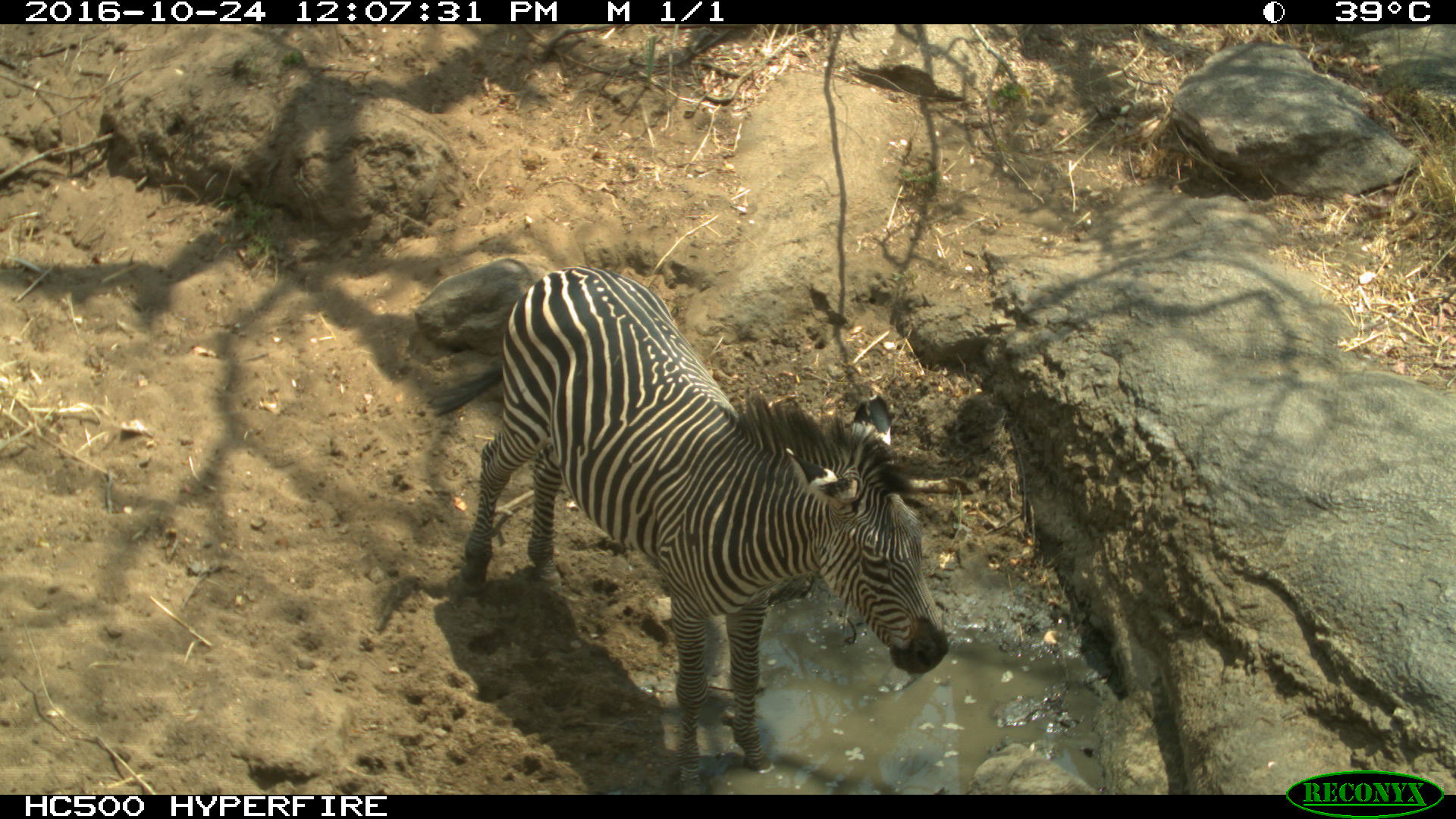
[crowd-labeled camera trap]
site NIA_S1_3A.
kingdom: Animalia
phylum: Chordata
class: Mammalia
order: Perissodactyla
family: Equidae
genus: Equus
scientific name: Equus quagga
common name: plains zebra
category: zebraplains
Zebraplains (plains zebra) (Equus quagga), count 1. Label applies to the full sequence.